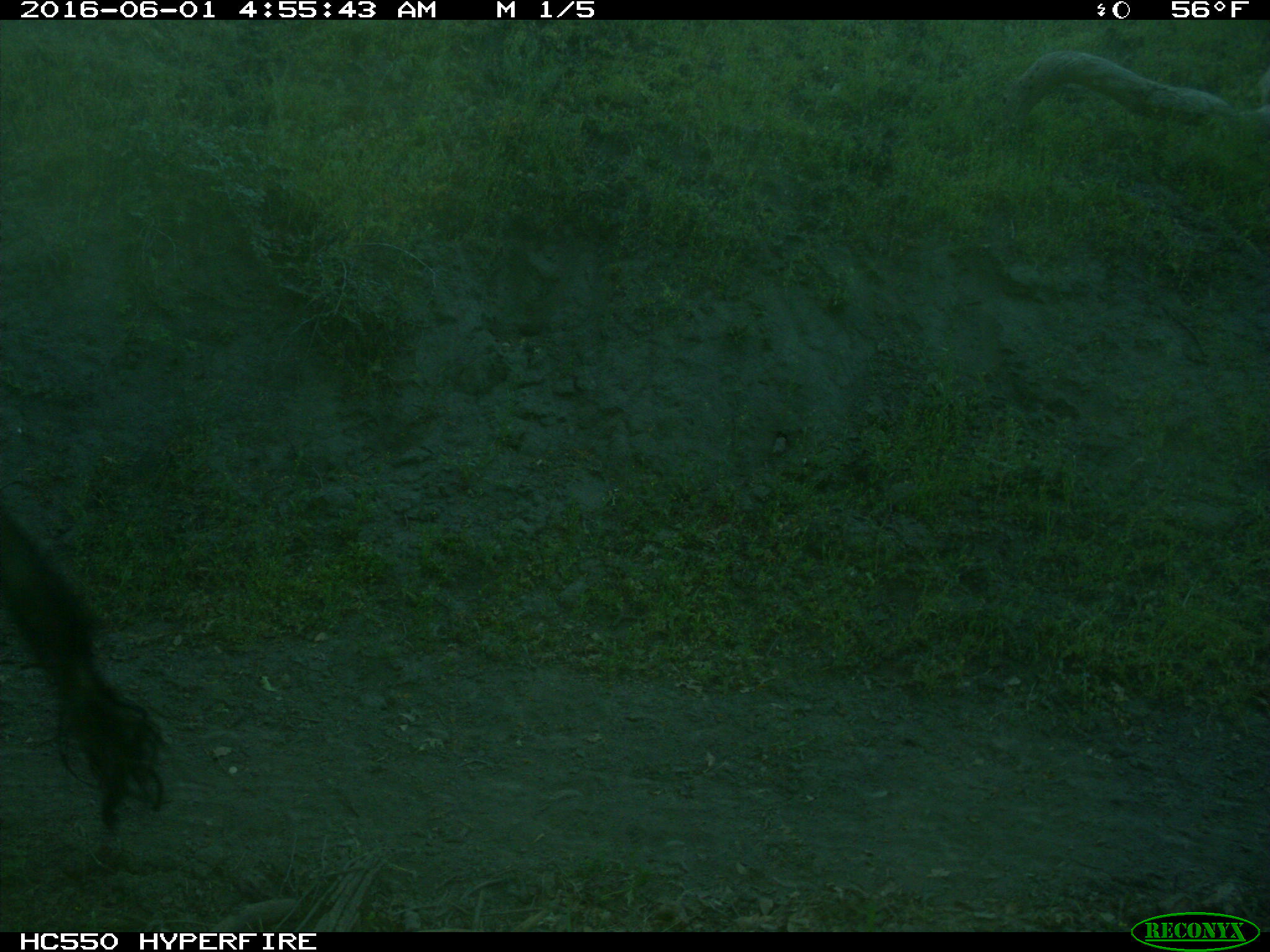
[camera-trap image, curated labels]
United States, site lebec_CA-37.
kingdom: Animalia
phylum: Chordata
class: Mammalia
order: Artiodactyla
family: Bovidae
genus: Bos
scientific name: Bos taurus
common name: domestic cow